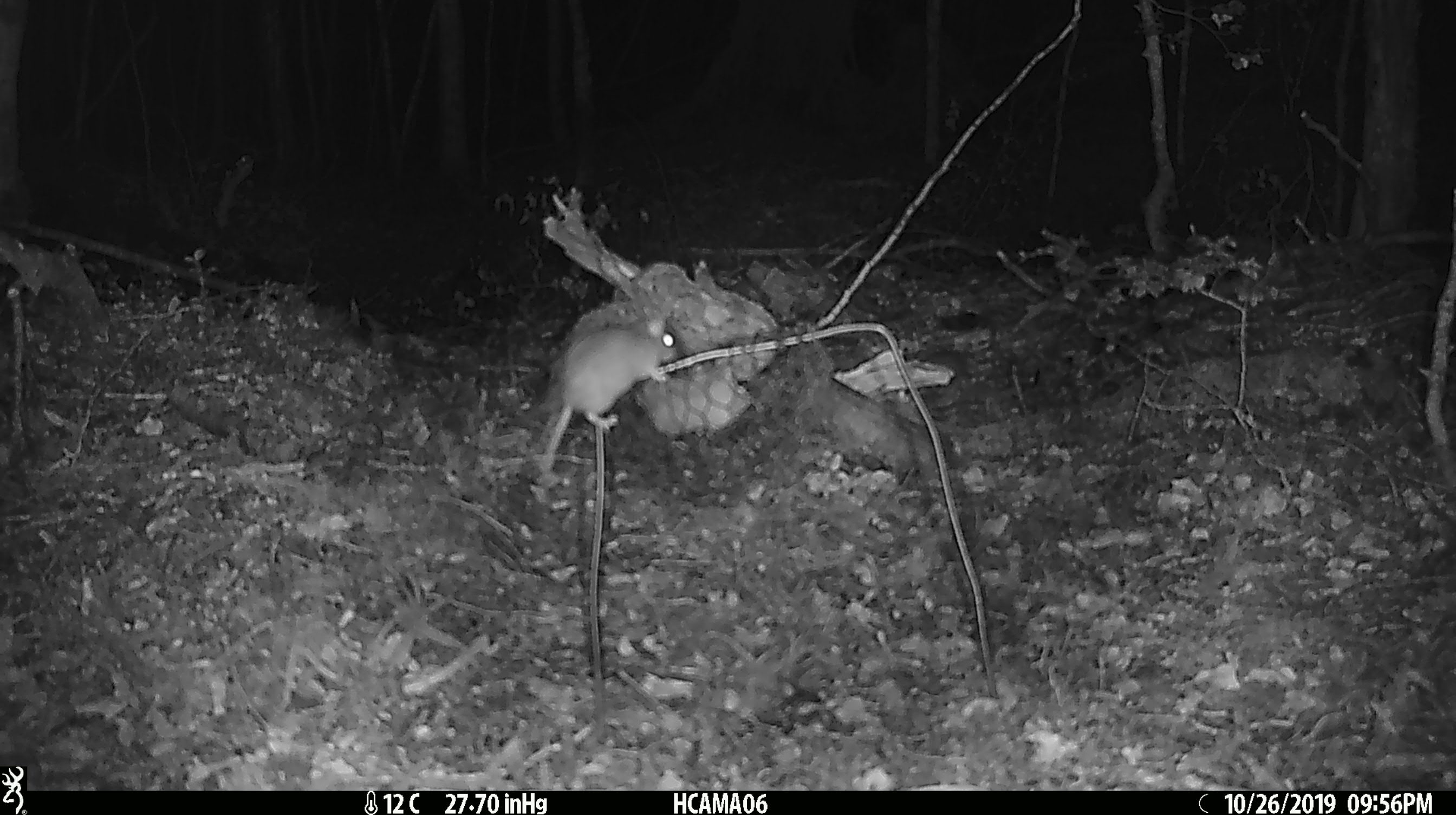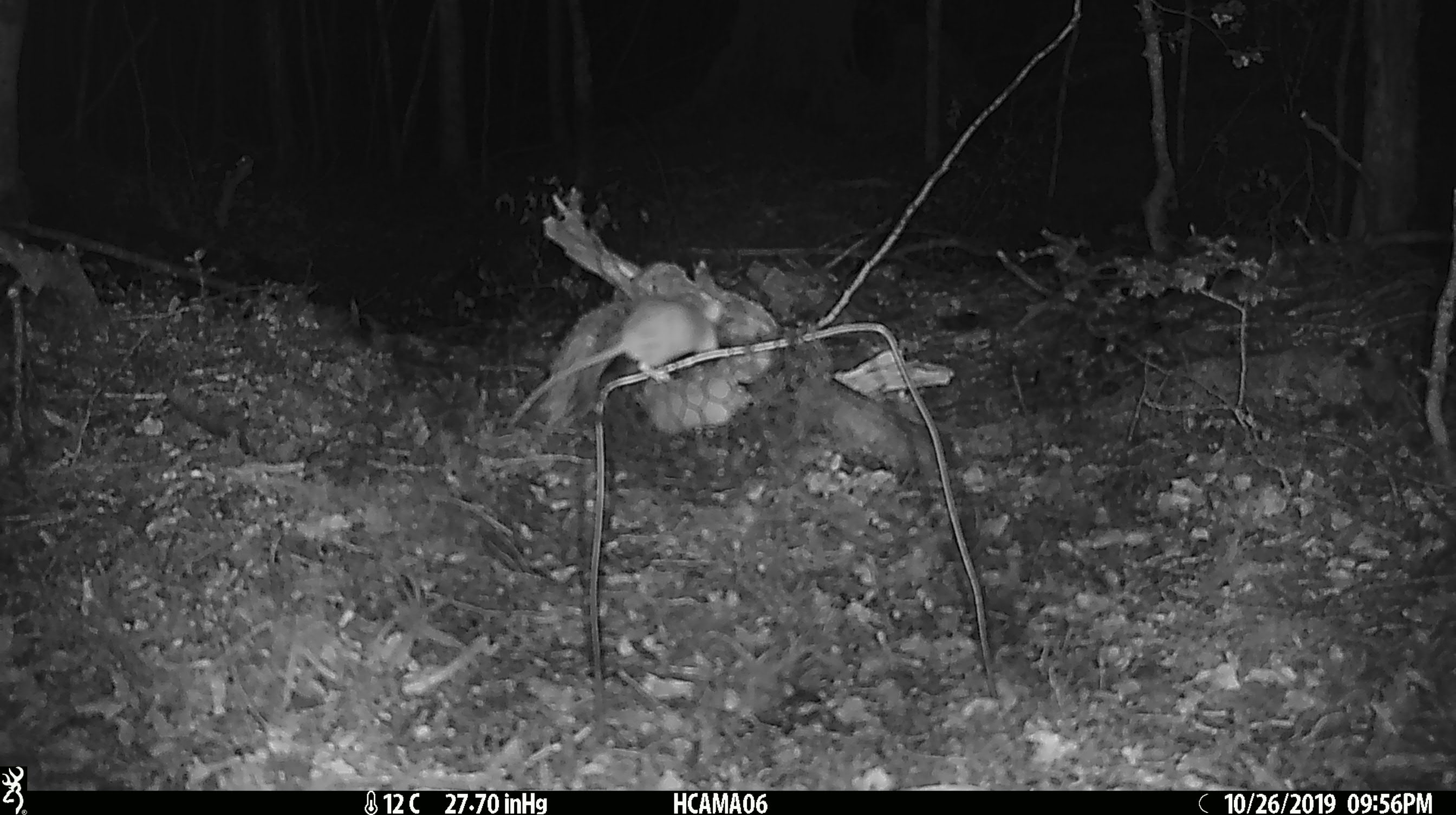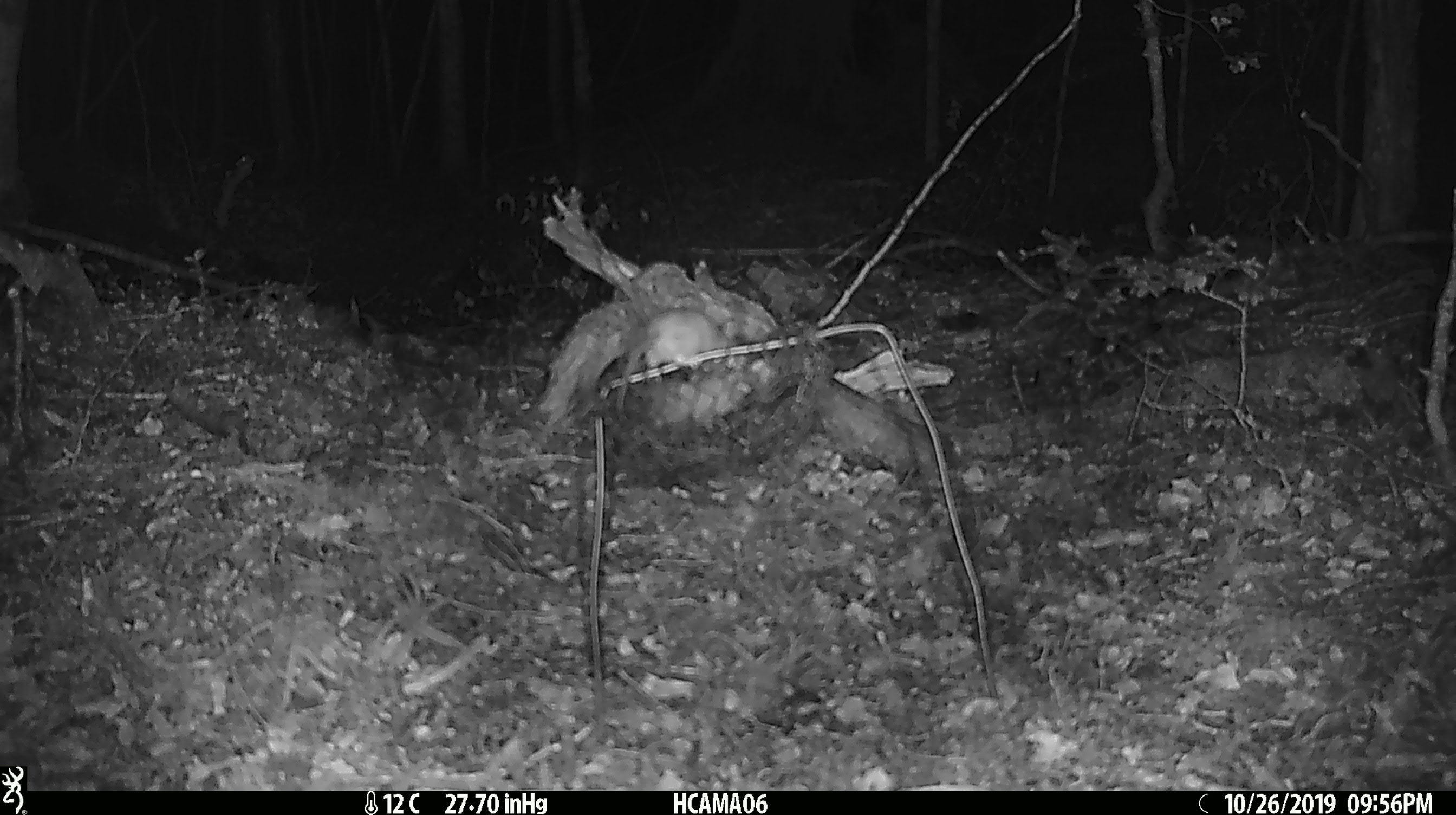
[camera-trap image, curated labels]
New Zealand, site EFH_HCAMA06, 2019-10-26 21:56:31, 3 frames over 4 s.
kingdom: Animalia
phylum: Chordata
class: Mammalia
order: Rodentia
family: Muridae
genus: Mus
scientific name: Mus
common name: mouse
Mouse (Mus).